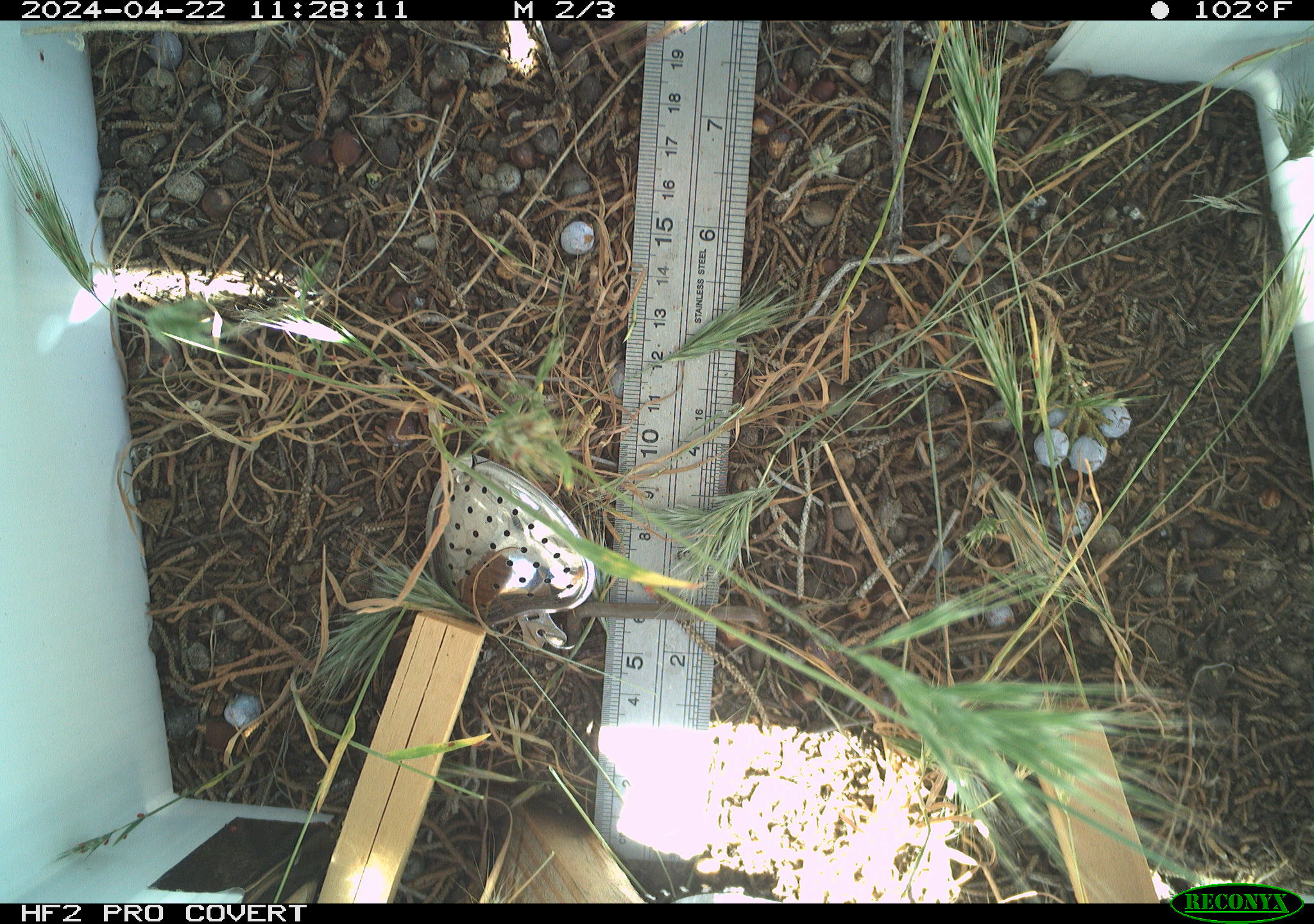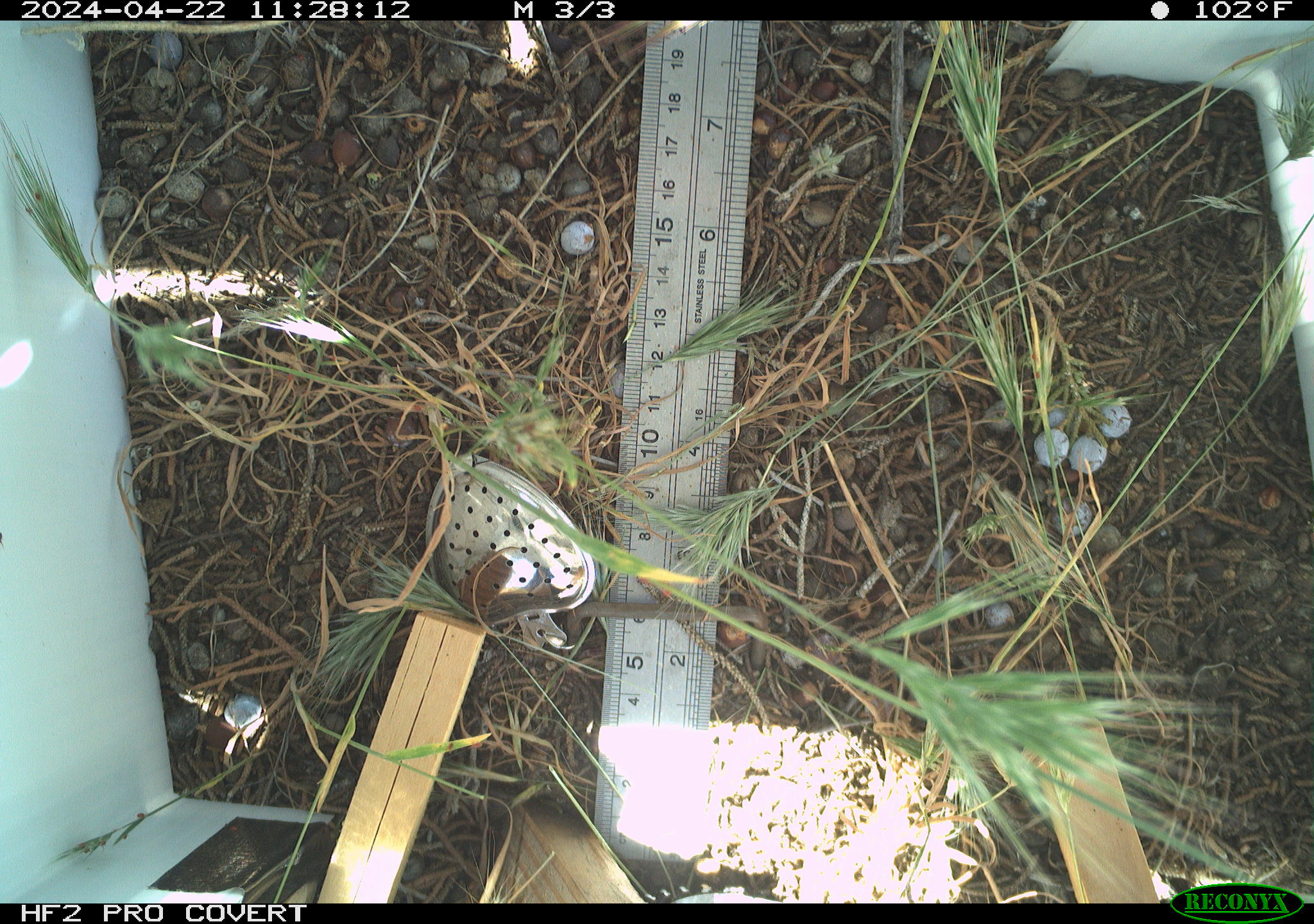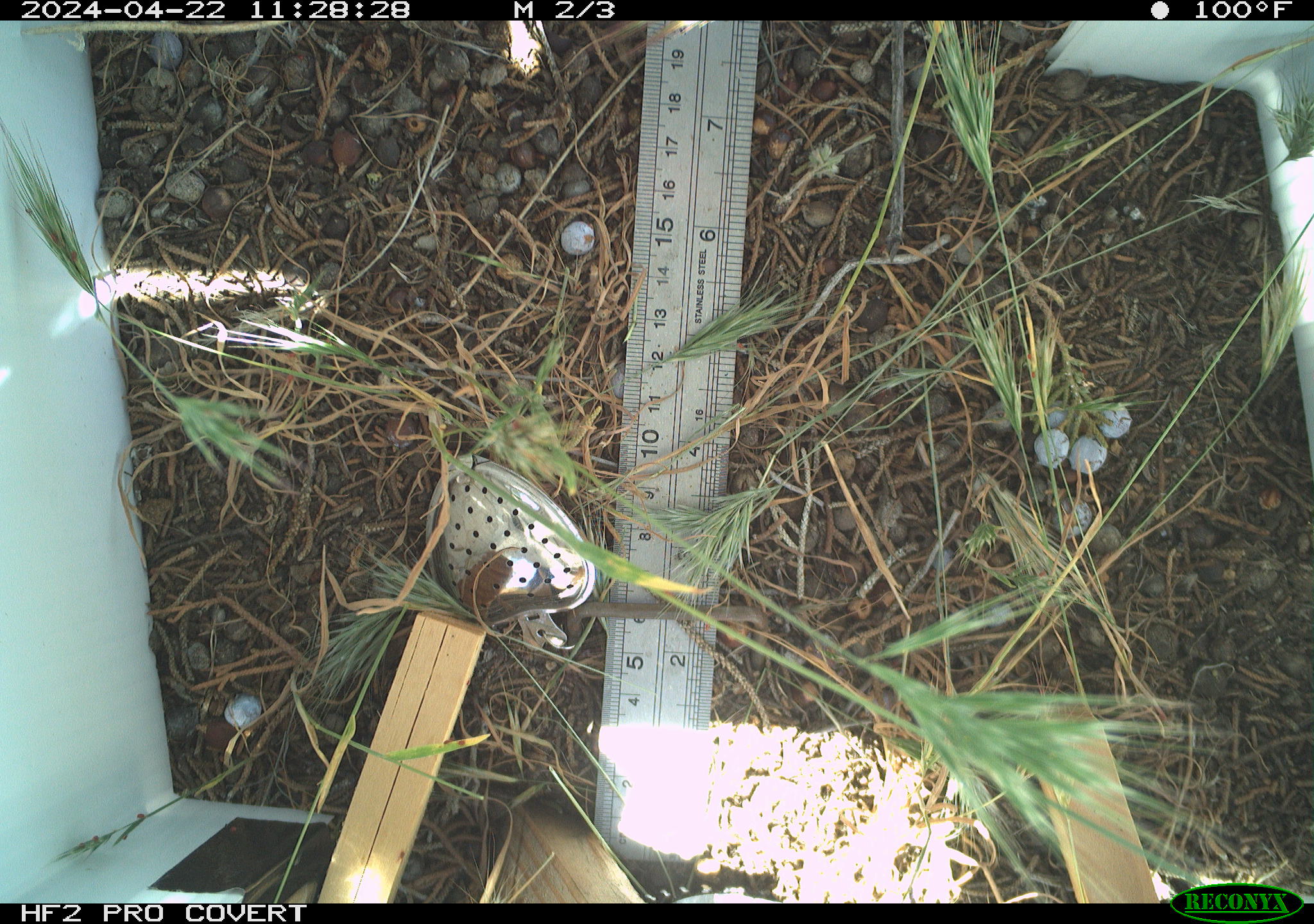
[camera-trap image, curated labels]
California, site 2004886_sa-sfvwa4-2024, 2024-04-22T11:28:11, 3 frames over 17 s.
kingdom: Animalia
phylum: Arthropoda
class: Insecta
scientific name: Insecta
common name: insect